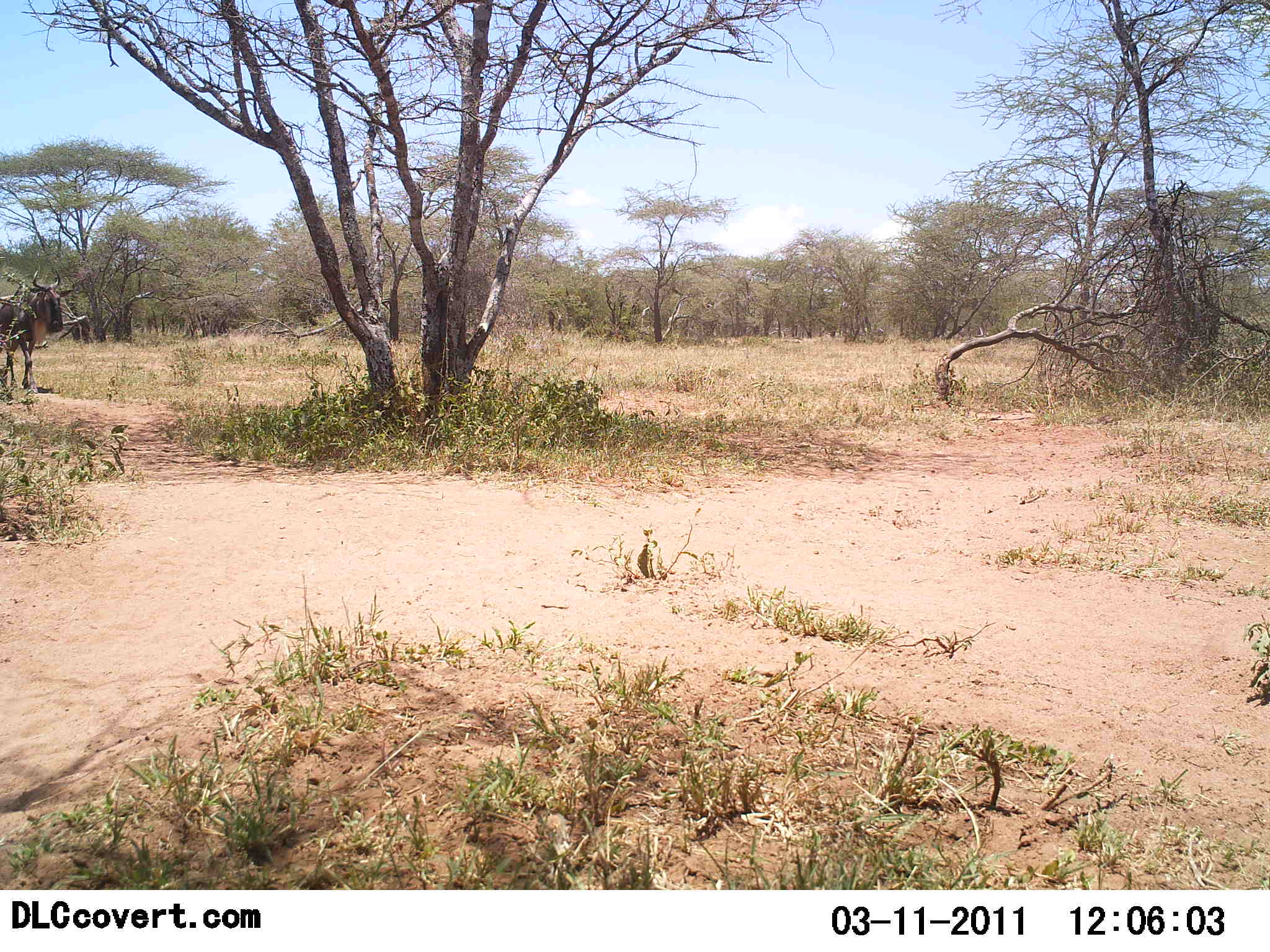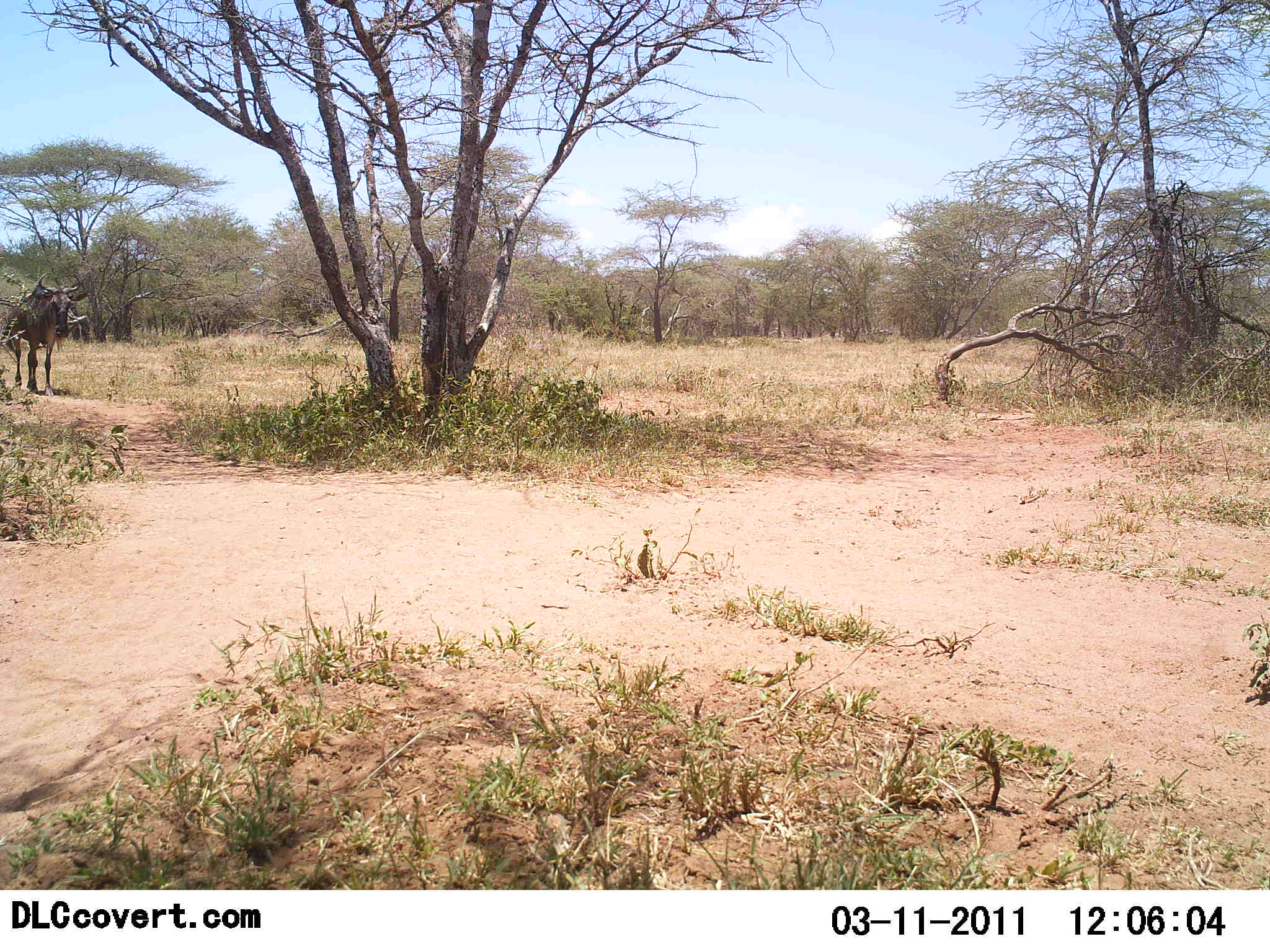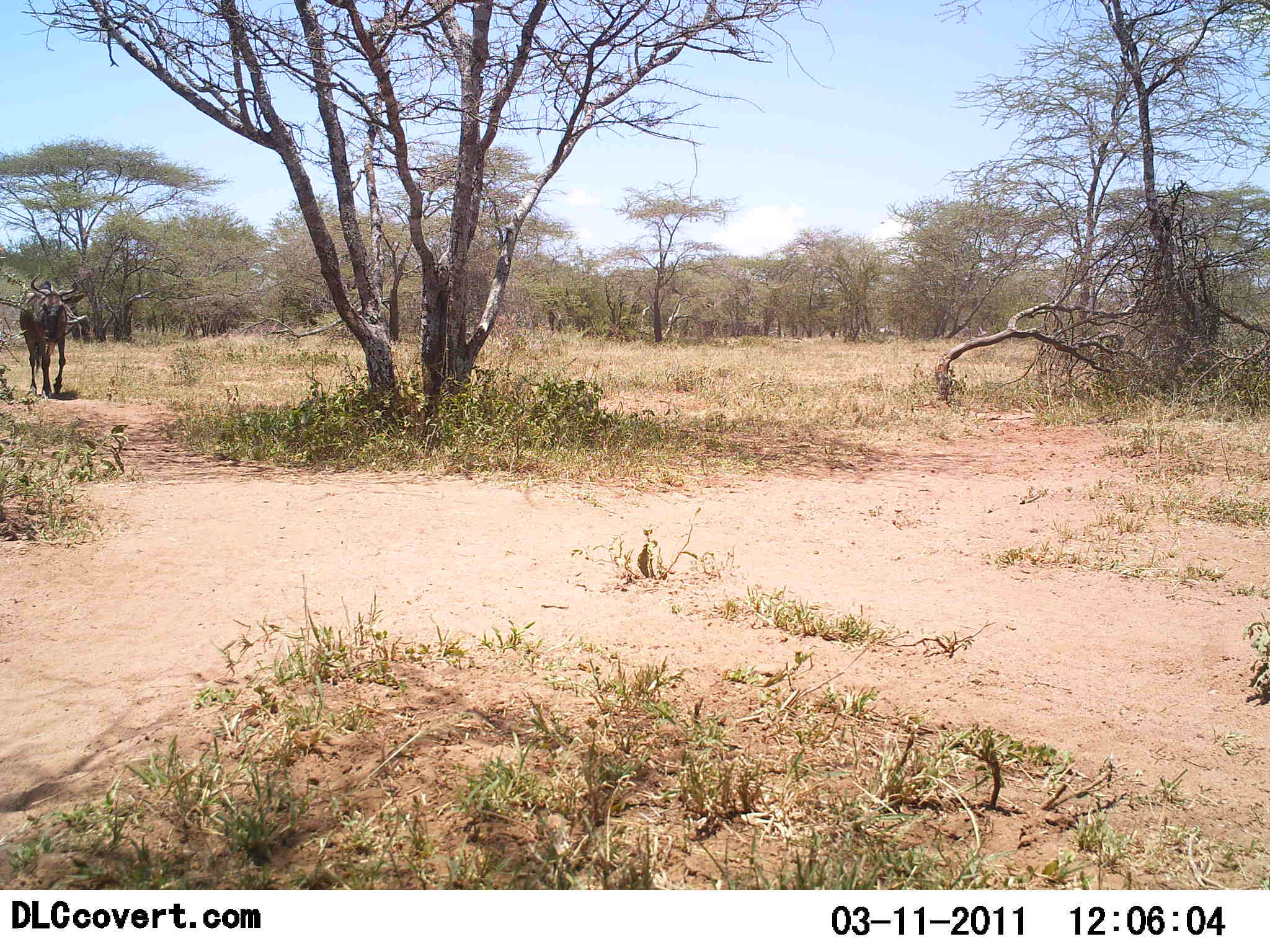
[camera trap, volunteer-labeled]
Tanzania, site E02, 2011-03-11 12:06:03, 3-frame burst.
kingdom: Animalia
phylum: Chordata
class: Mammalia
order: Artiodactyla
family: Bovidae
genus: Connochaetes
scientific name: Connochaetes taurinus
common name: blue wildebeest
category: wildebeest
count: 1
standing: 9%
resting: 0%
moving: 91%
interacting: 0%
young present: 0%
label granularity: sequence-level